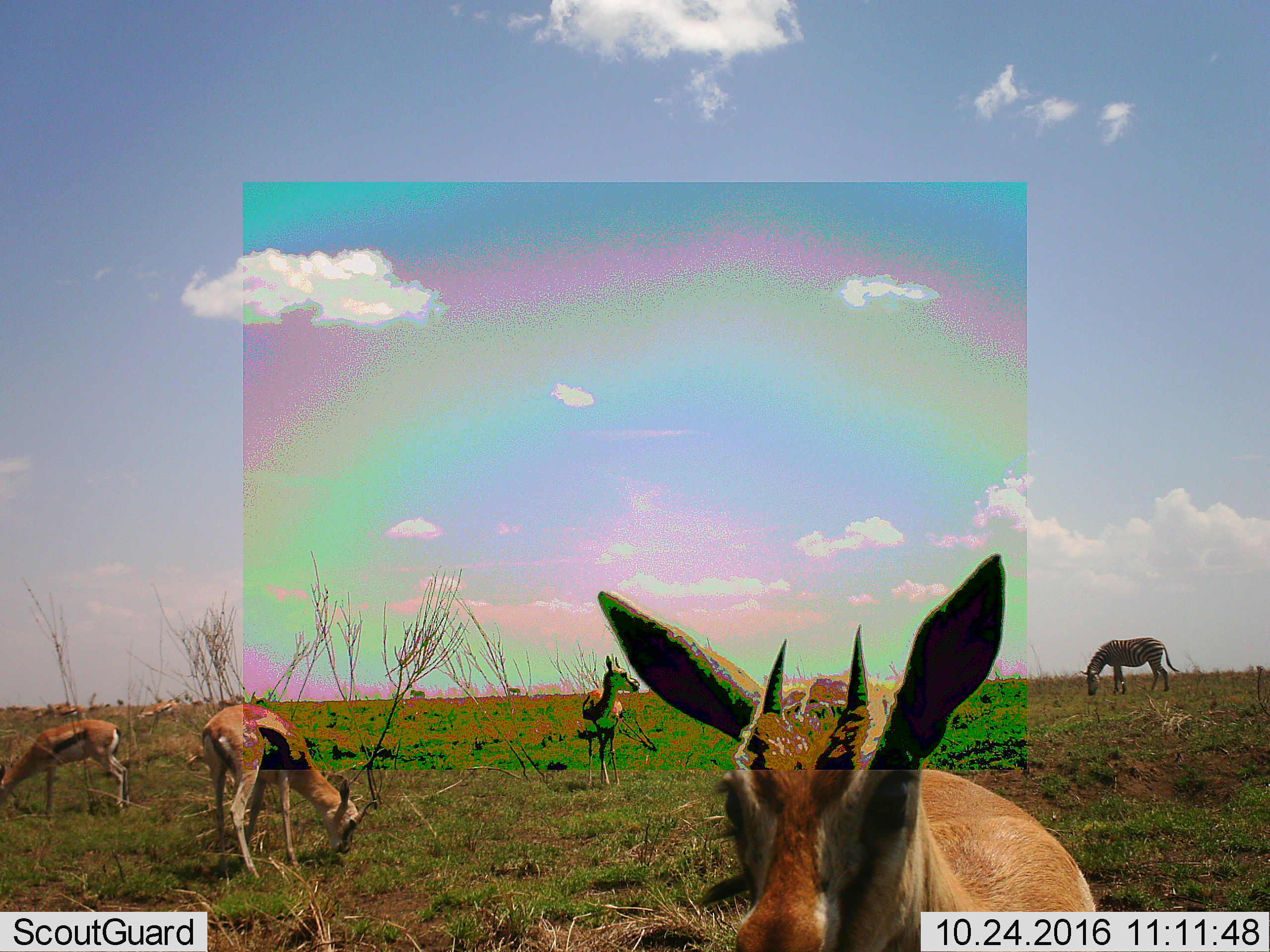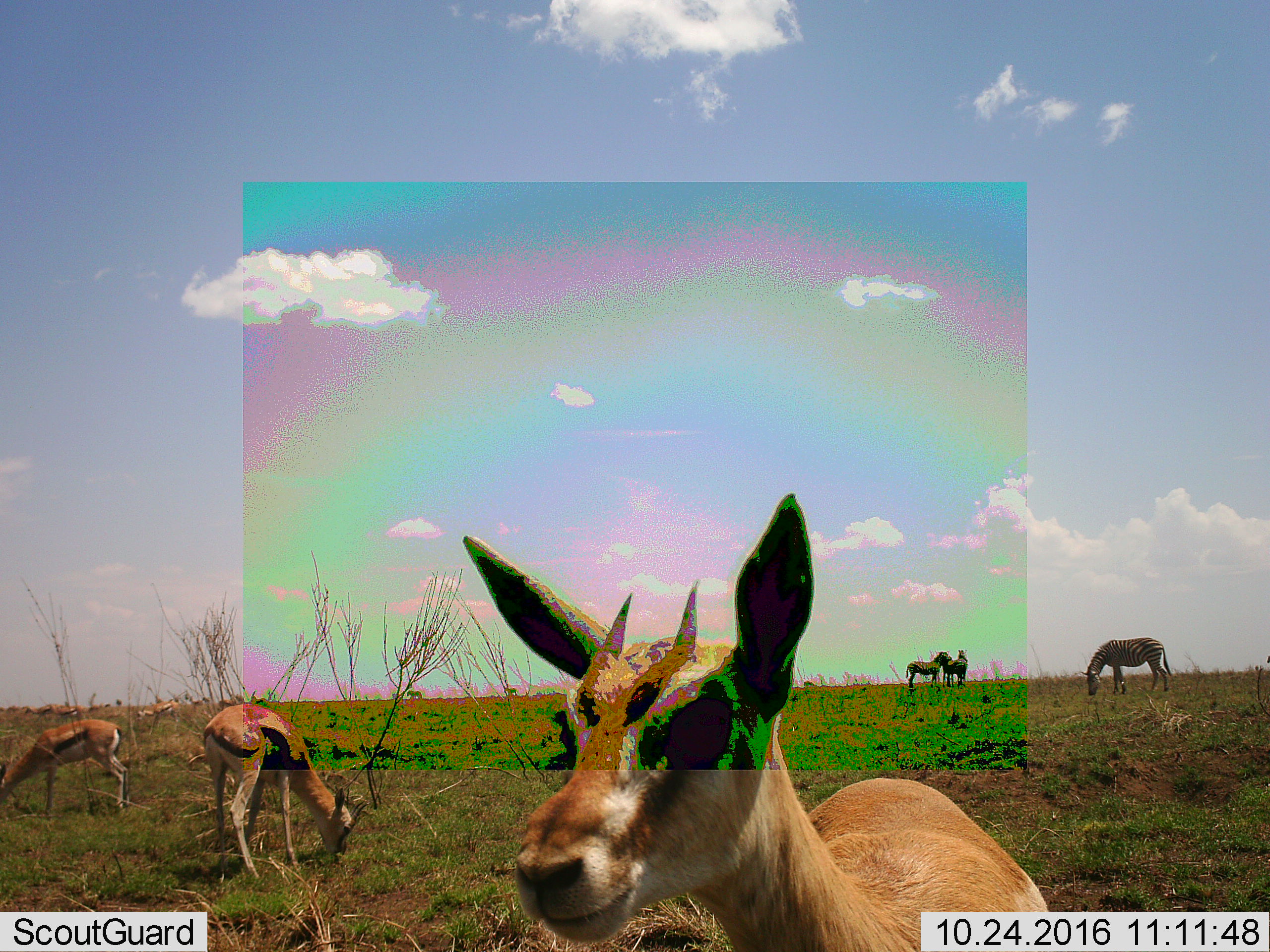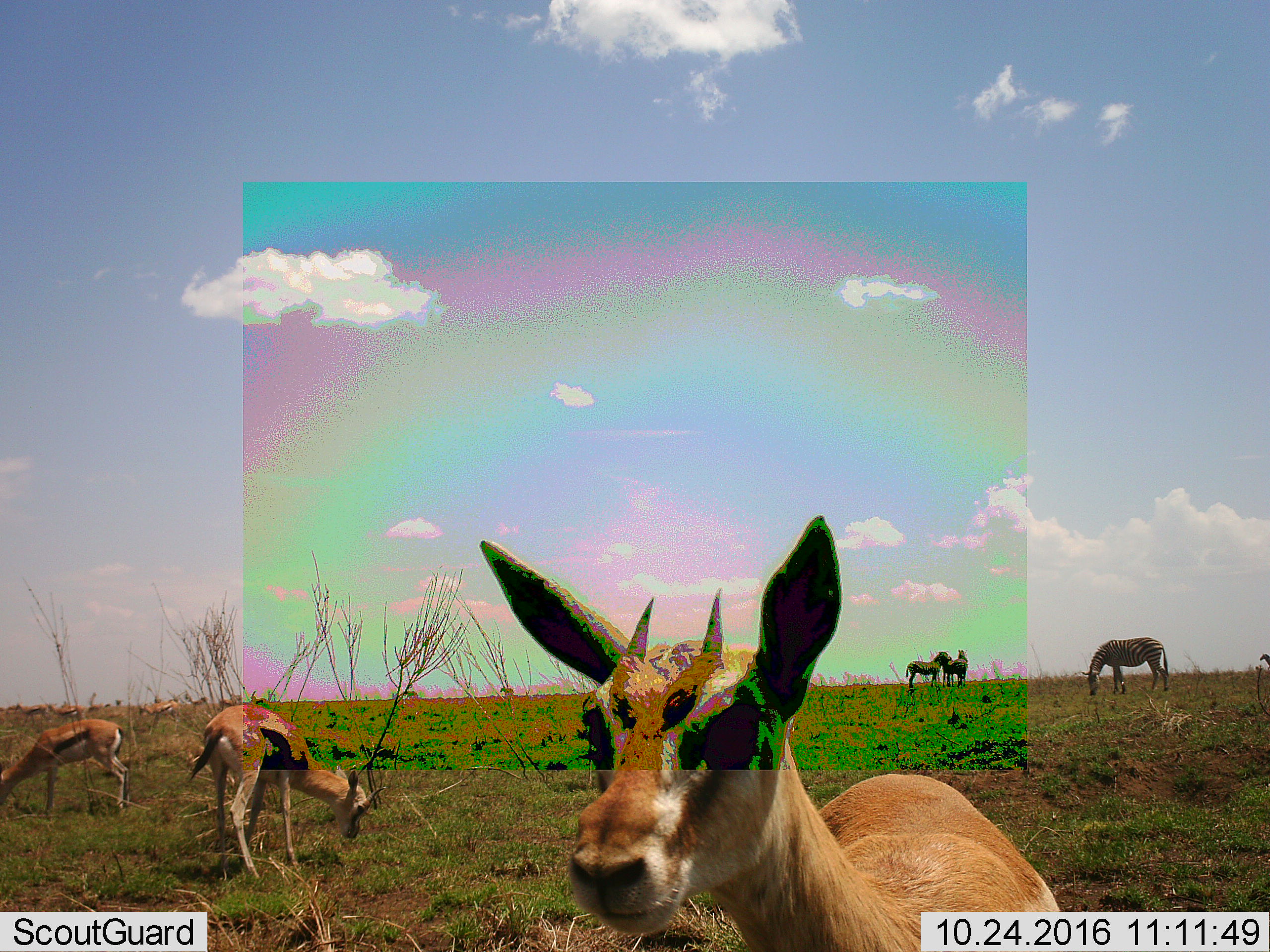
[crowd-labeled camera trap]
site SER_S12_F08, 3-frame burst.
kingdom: Animalia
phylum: Chordata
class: Mammalia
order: Artiodactyla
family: Bovidae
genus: Eudorcas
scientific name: Eudorcas thomsonii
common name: thomson's gazelle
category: gazellethomsons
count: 4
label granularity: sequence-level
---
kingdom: Animalia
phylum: Chordata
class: Mammalia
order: Perissodactyla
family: Equidae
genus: Equus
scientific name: Equus quagga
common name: plains zebra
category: zebraplains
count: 3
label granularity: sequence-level